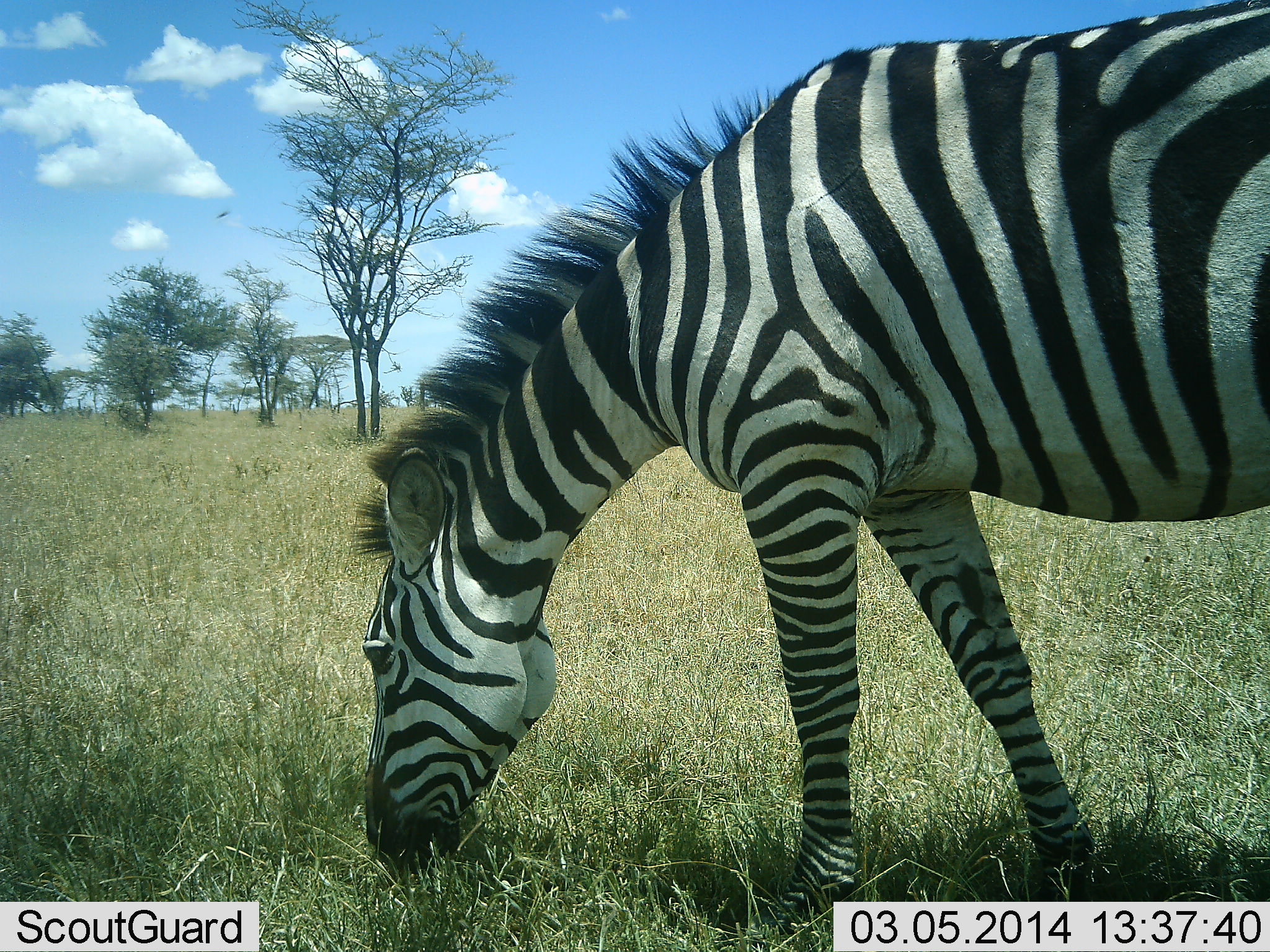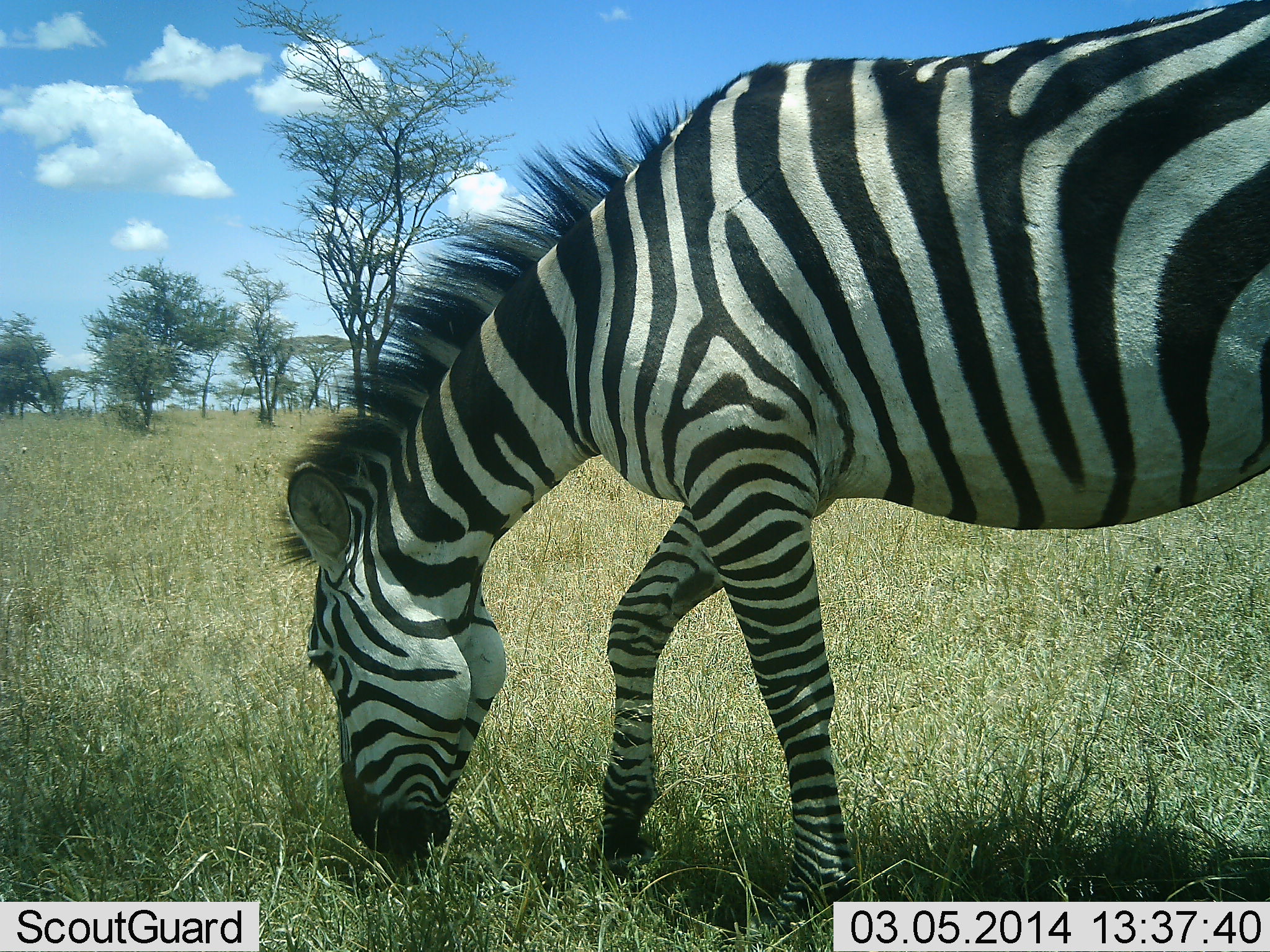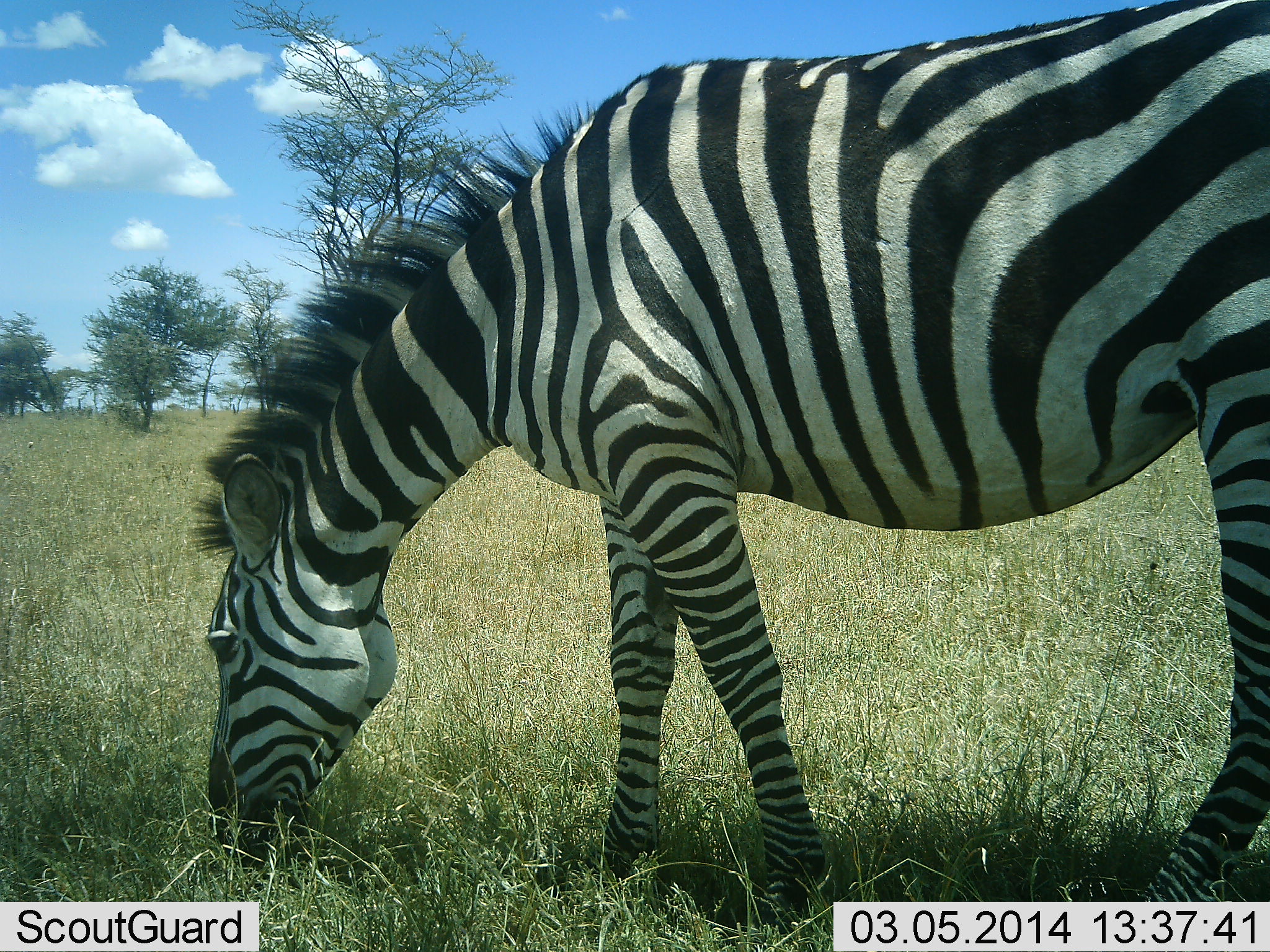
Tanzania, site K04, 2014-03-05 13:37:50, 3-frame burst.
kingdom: Animalia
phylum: Chordata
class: Mammalia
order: Perissodactyla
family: Equidae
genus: Equus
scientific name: Equus quagga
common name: plains zebra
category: zebra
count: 1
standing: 9%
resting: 0%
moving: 36%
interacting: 0%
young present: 0%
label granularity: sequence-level